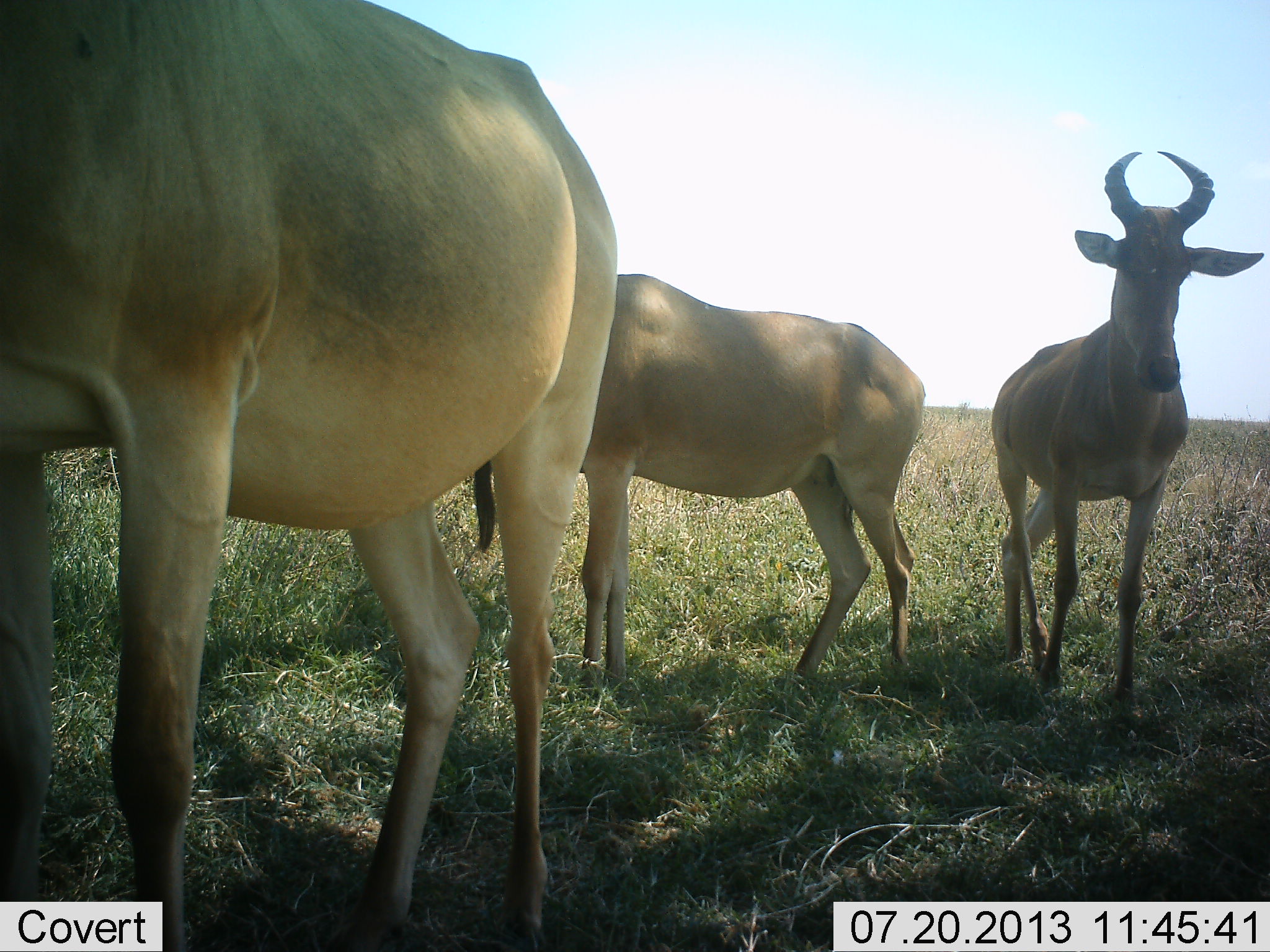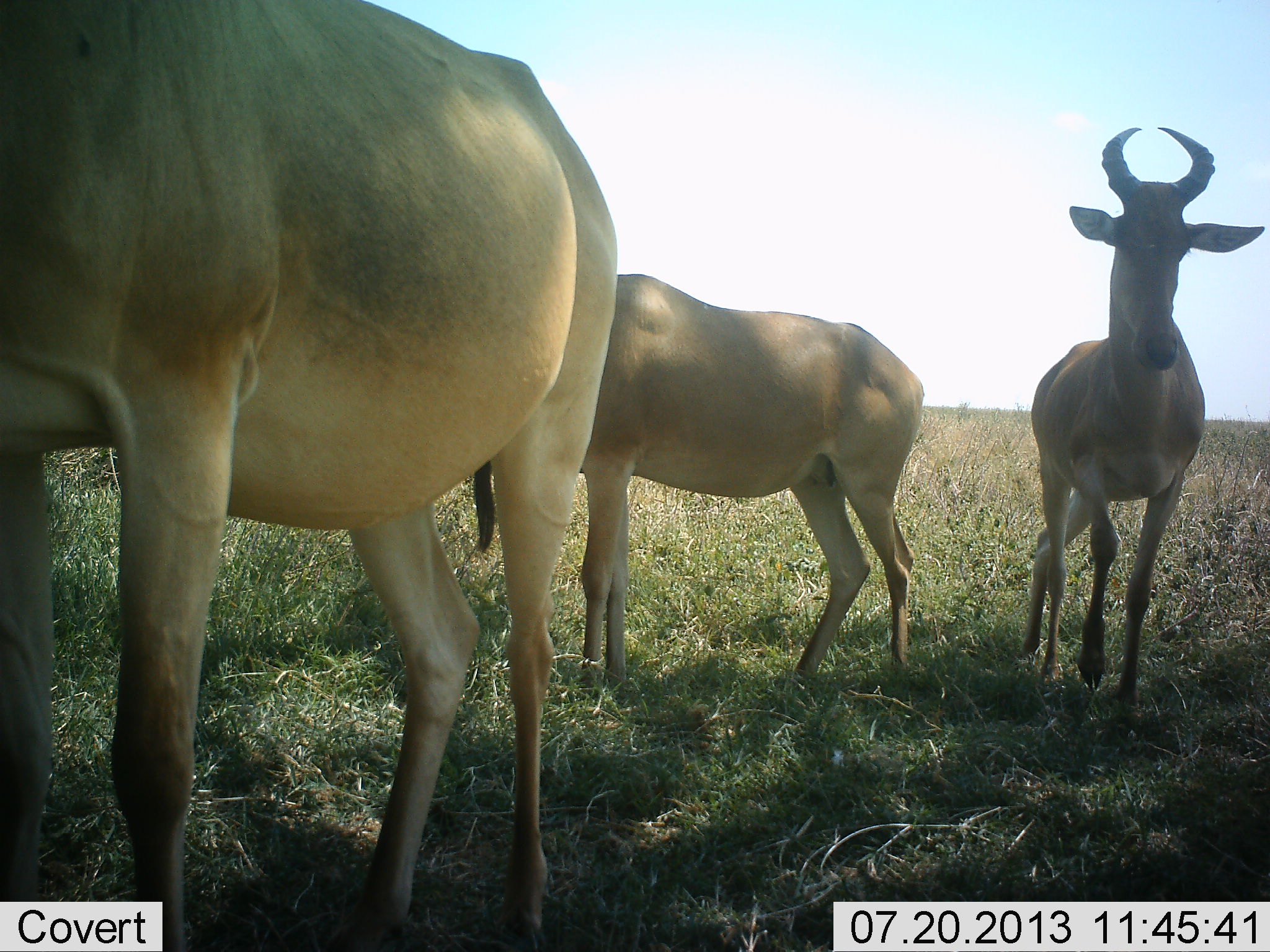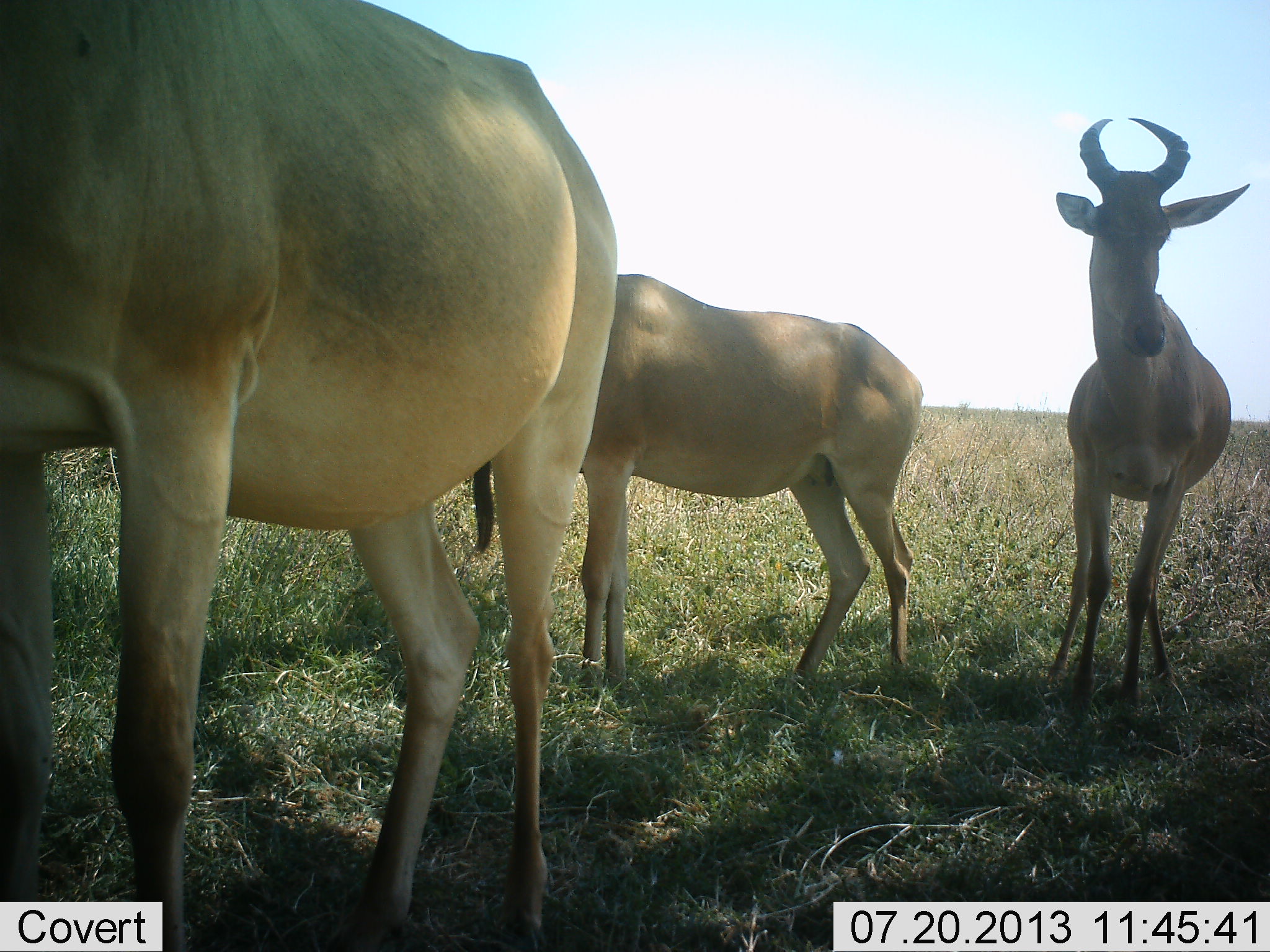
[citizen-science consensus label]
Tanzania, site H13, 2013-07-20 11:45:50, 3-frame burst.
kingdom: Animalia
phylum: Chordata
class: Mammalia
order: Artiodactyla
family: Bovidae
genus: Alcelaphus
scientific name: Alcelaphus buselaphus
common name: hartebeest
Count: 3.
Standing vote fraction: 100%.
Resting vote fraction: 0%.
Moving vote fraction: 29%.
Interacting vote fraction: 0%.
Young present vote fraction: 0%.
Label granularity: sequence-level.